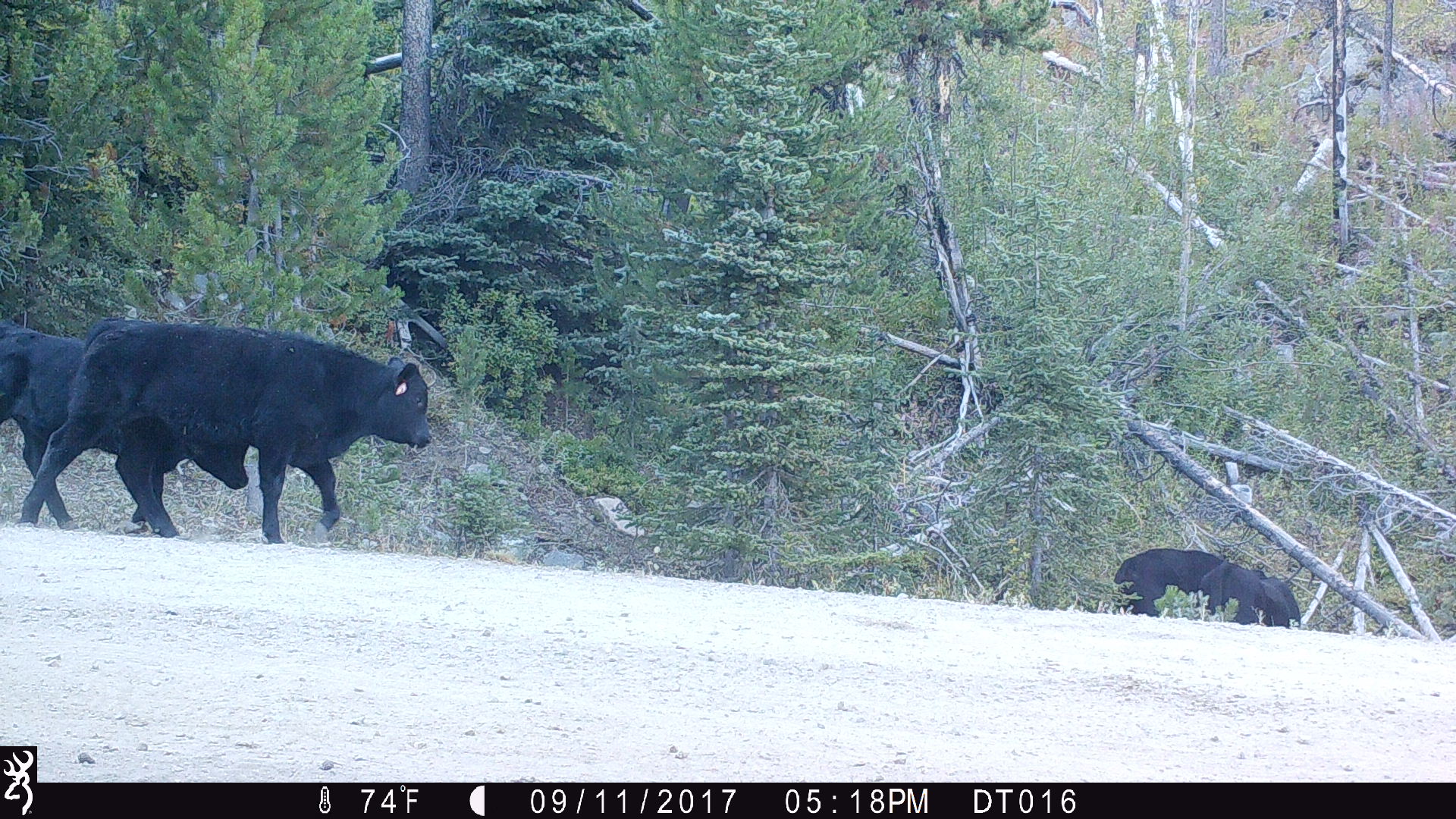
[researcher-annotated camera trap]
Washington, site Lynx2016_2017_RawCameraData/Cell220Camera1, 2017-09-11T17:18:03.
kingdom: Animalia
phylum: Chordata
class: Mammalia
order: Artiodactyla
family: Bovidae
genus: Bos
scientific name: Bos taurus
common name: domestic cattle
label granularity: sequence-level